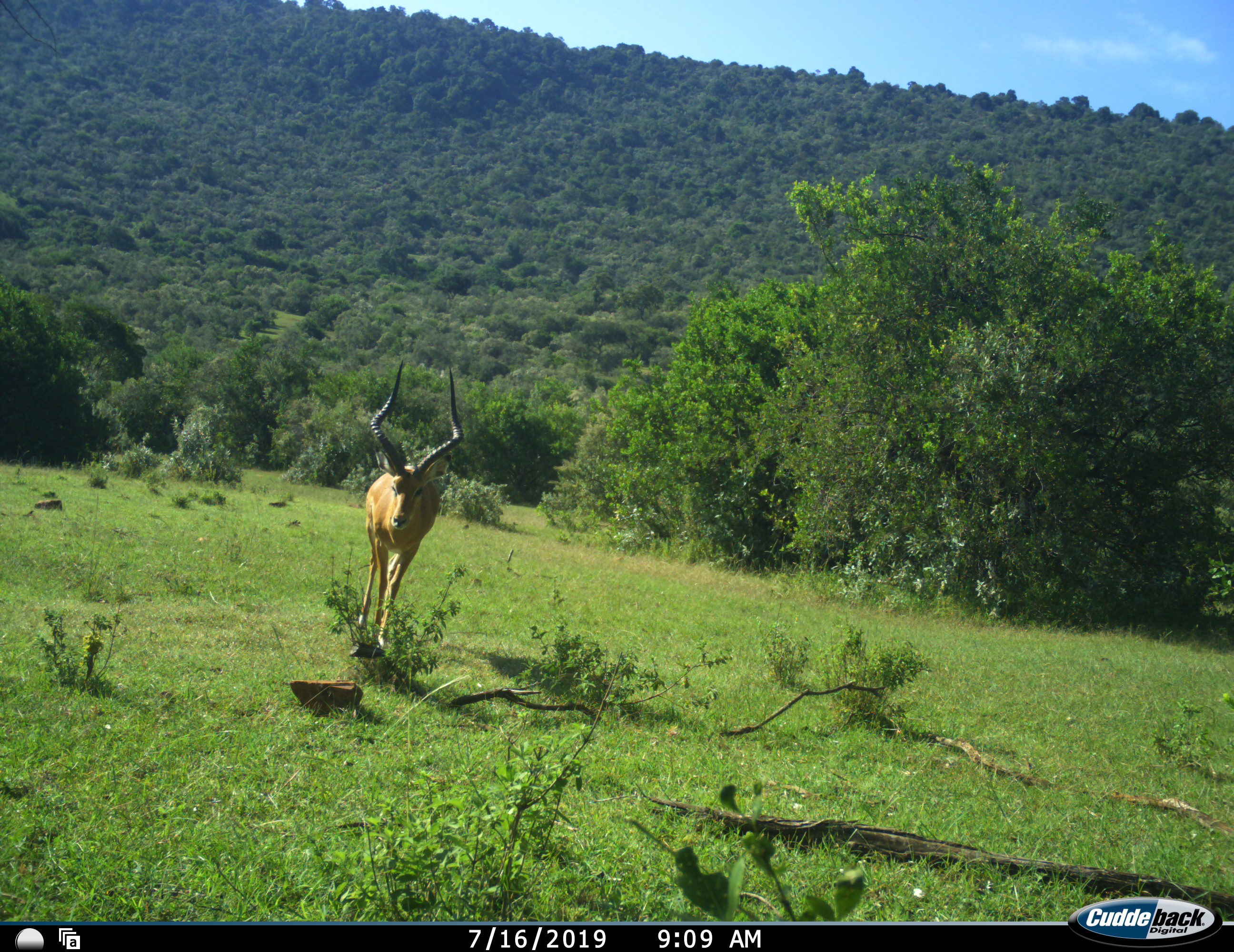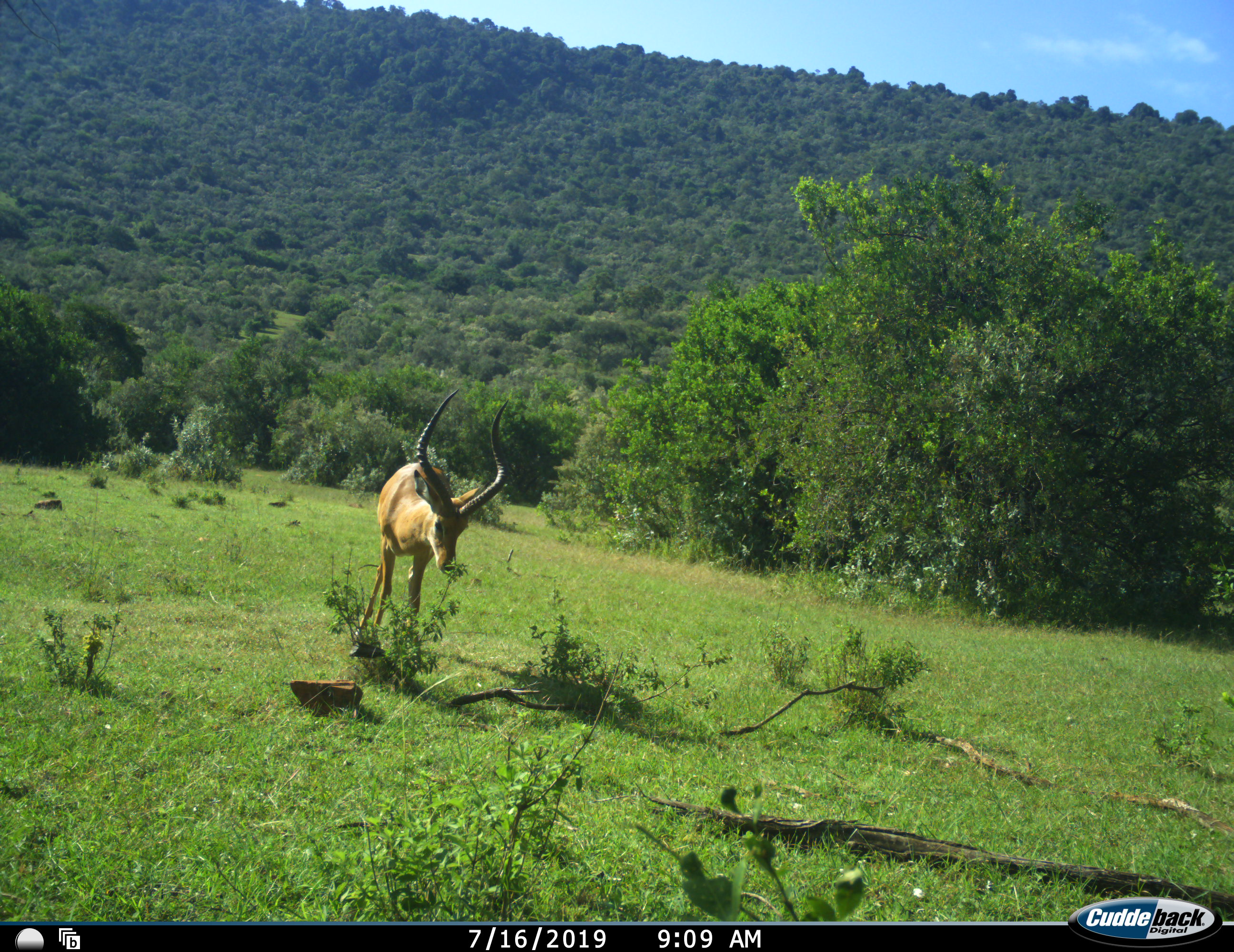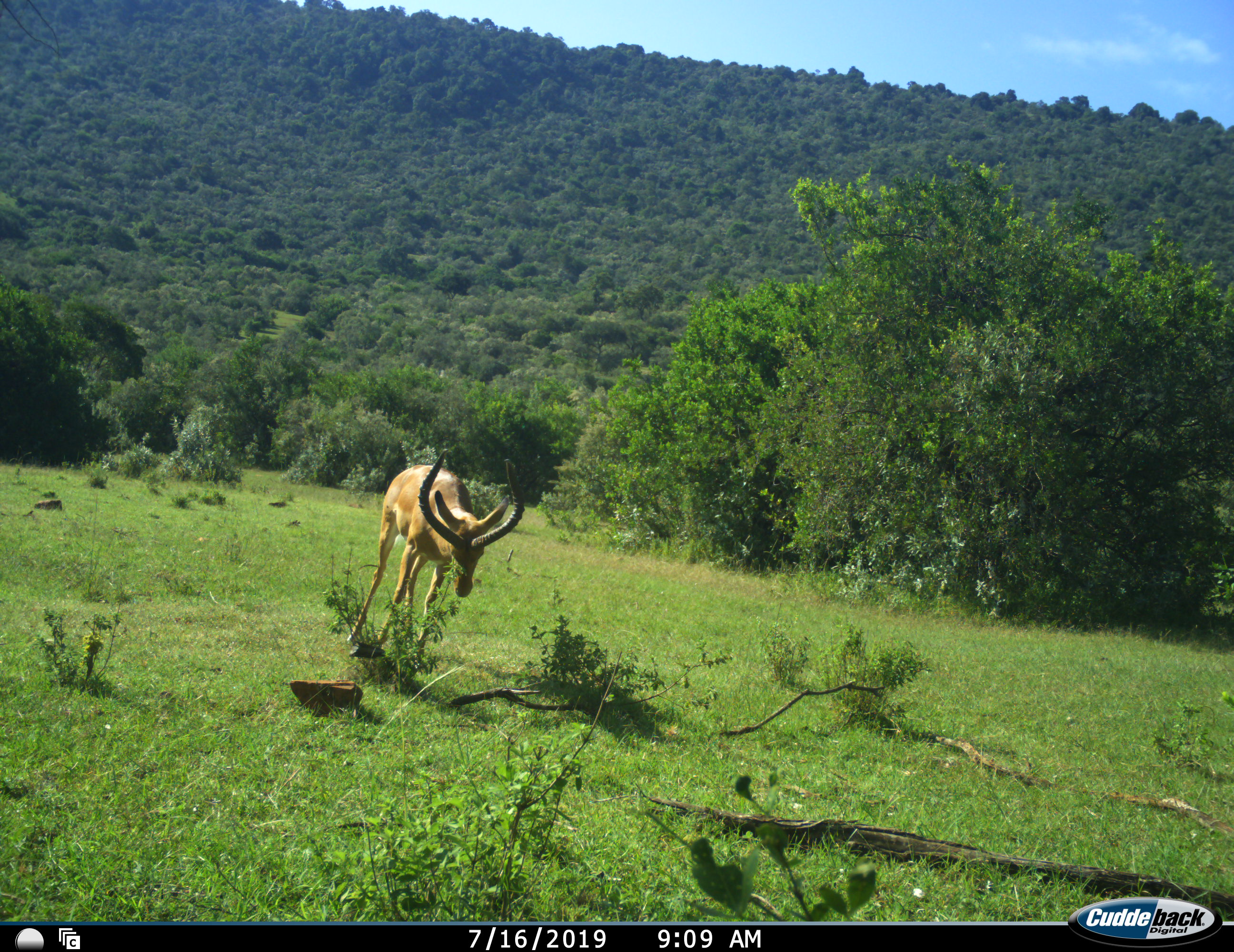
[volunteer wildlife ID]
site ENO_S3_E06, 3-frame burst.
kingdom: Animalia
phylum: Chordata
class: Mammalia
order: Artiodactyla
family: Bovidae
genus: Aepyceros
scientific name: Aepyceros melampus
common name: impala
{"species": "impala (Aepyceros melampus)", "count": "1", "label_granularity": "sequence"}